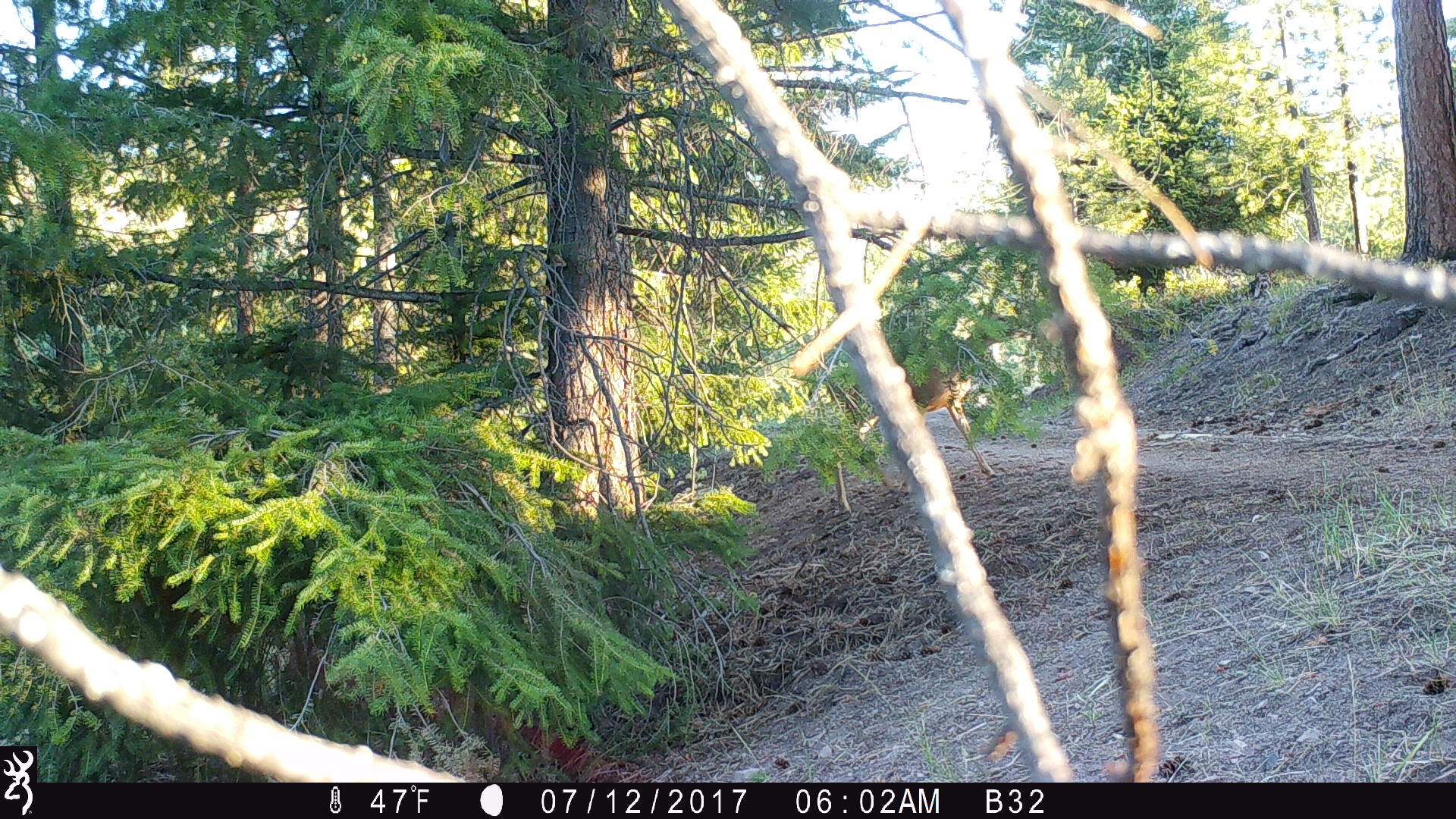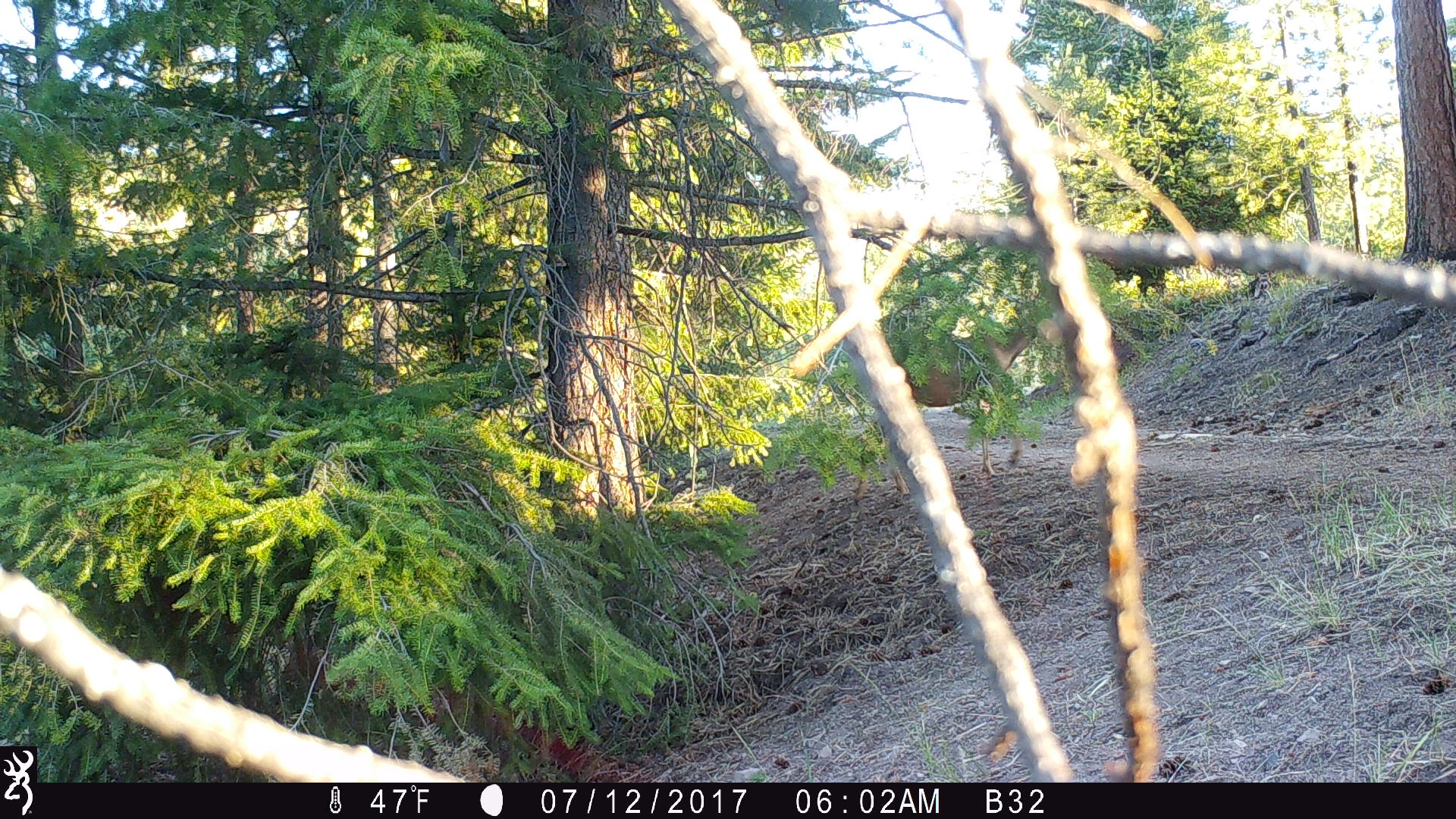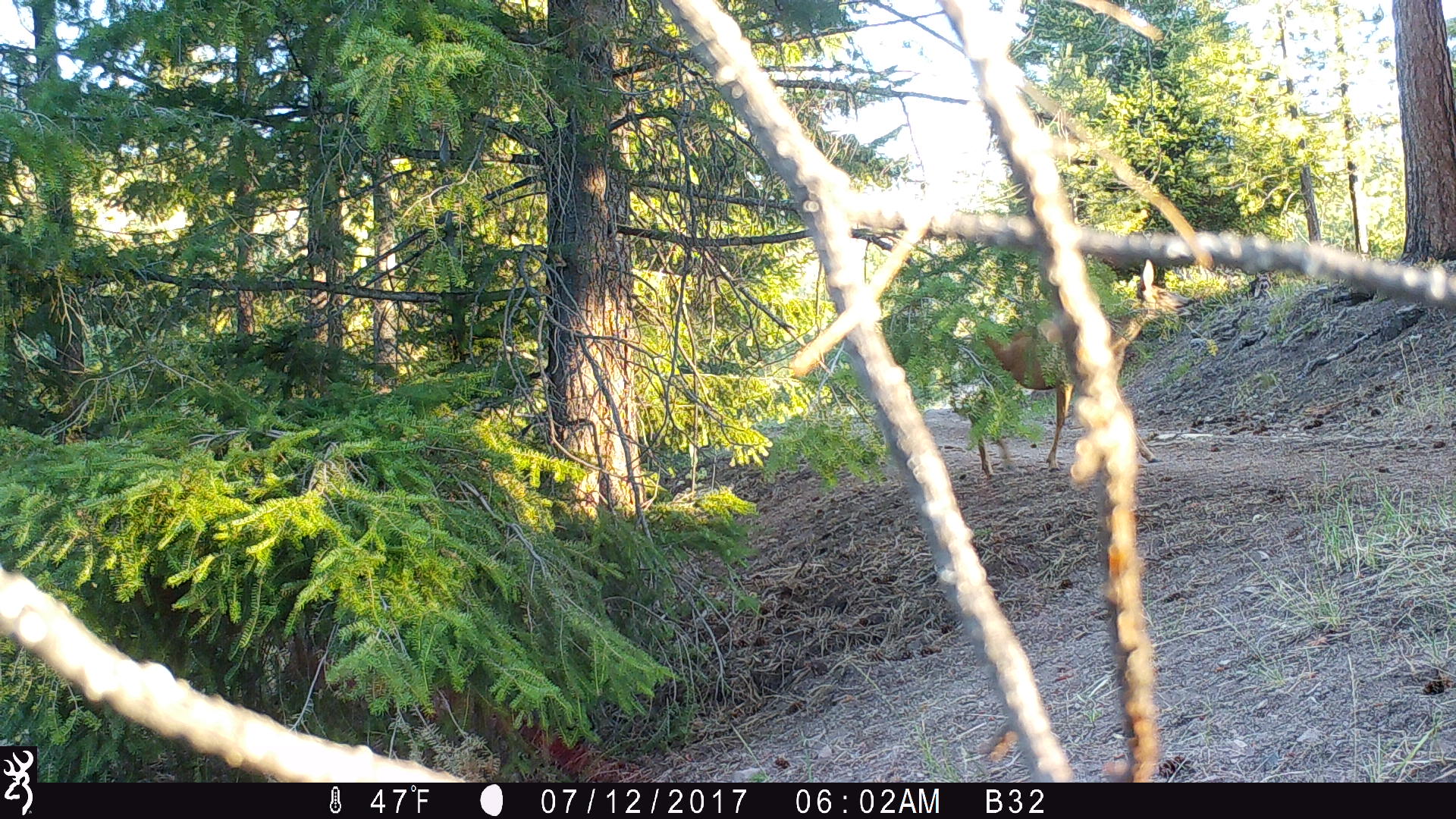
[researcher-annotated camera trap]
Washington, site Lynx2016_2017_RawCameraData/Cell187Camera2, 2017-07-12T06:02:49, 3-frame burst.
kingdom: Animalia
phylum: Chordata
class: Mammalia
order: Artiodactyla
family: Cervidae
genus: Odocoileus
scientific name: Odocoileus hemionus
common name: mule deer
Odocoileus hemionus (mule deer). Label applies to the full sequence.